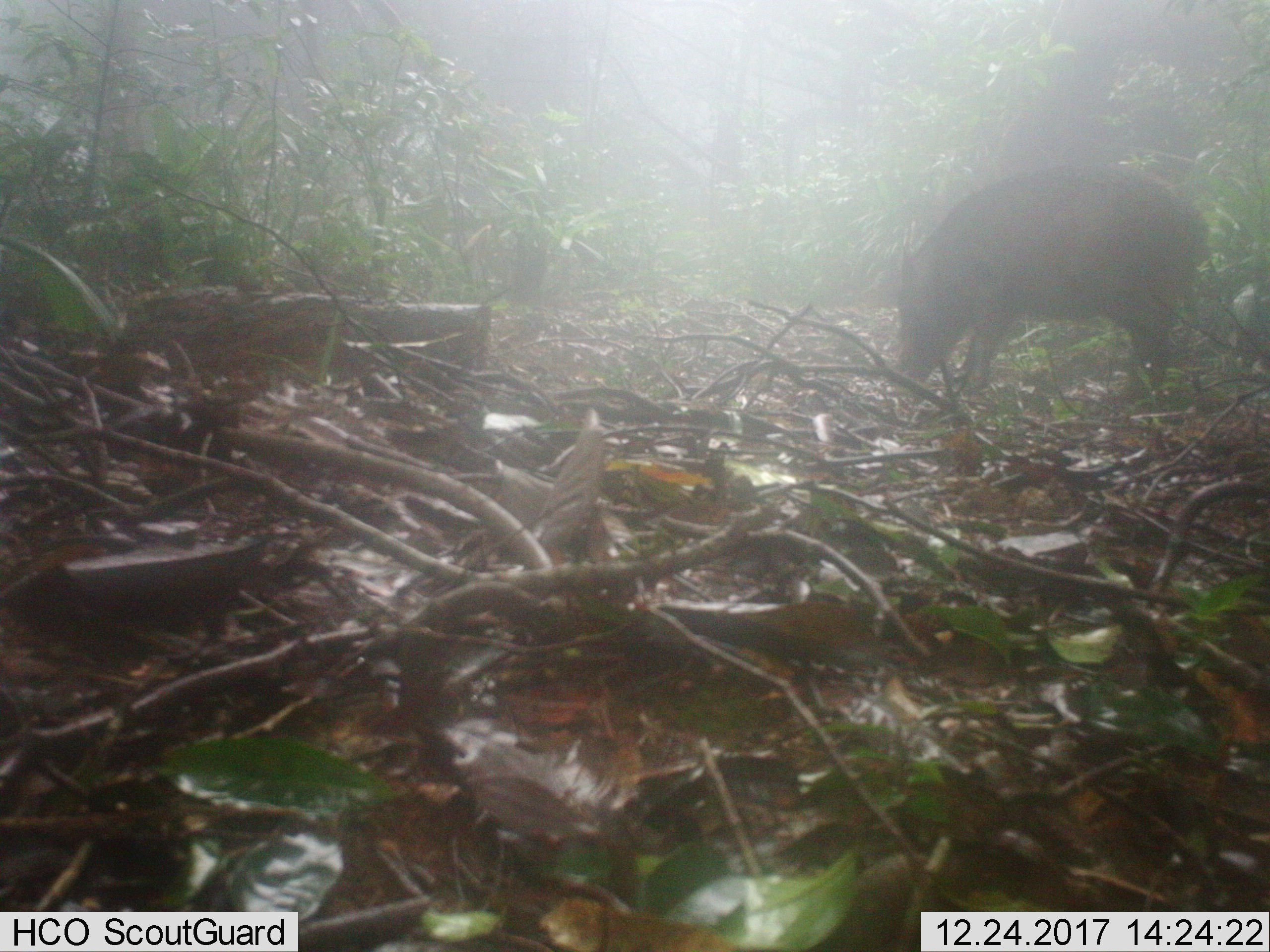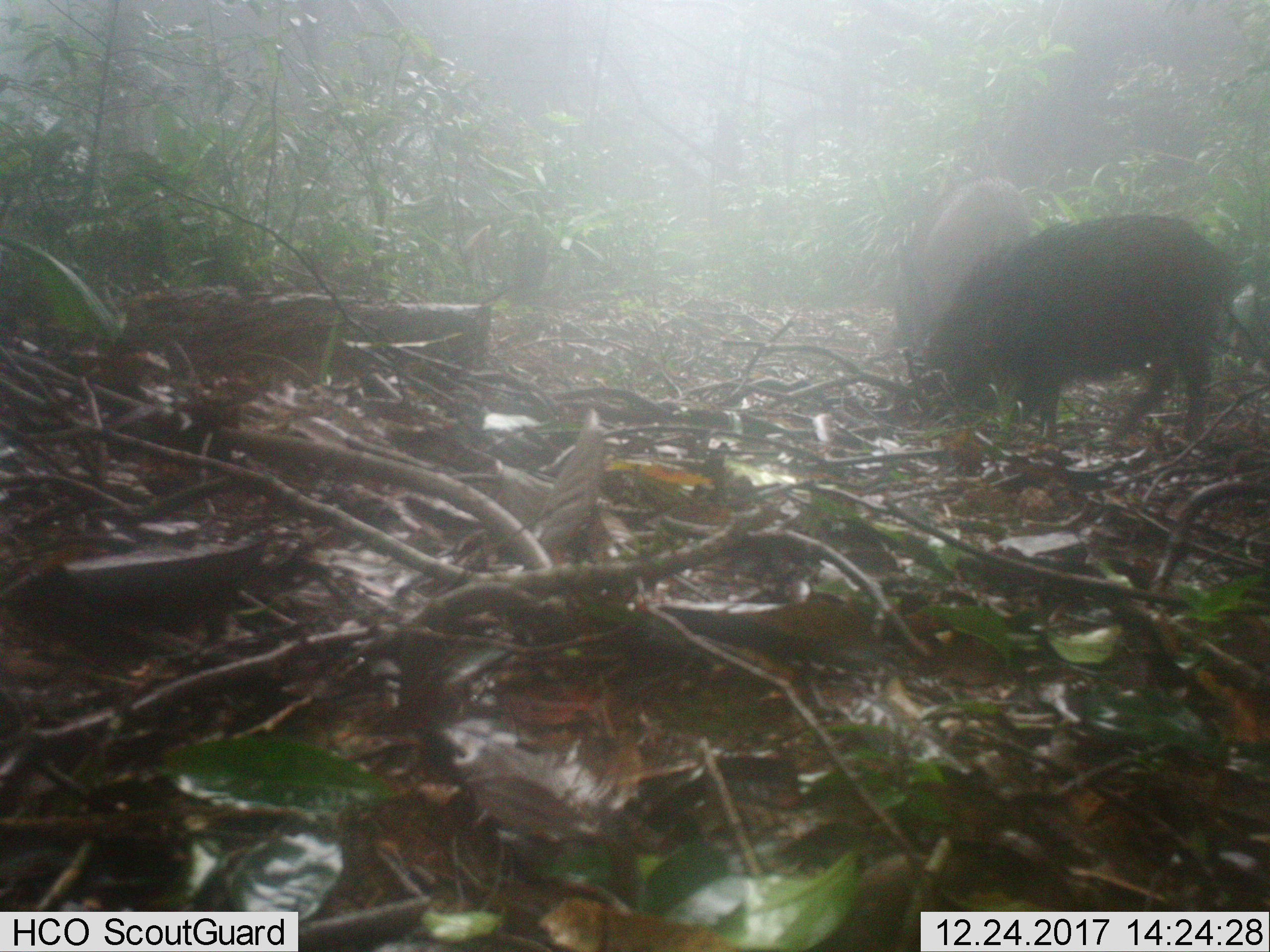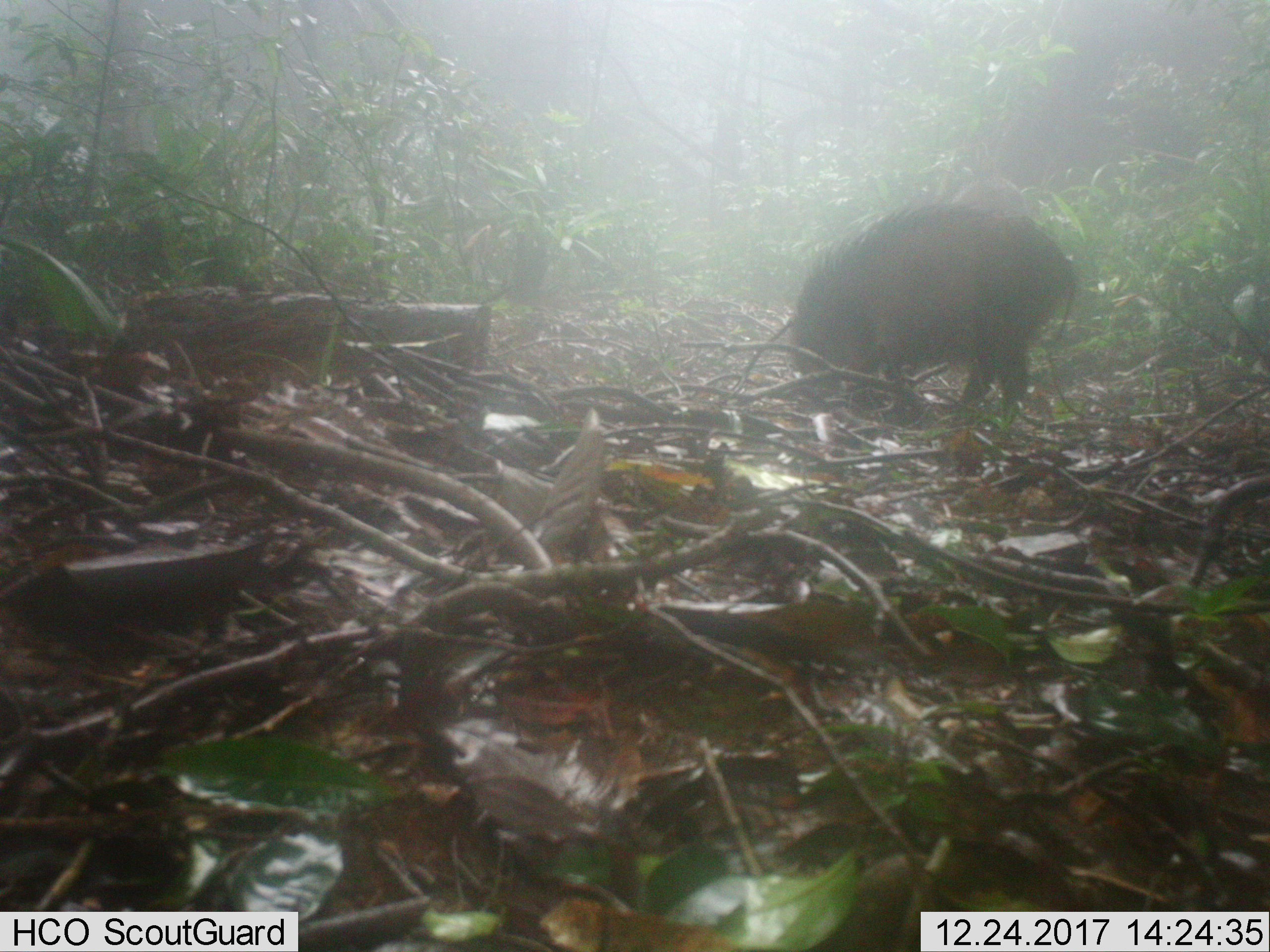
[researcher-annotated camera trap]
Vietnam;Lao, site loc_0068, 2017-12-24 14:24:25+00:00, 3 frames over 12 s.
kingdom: Animalia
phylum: Chordata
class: Mammalia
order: Primates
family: Cercopithecidae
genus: Macaca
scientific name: Macaca arctoides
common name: stump-tailed macaque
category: stump tailed macaque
Stump tailed macaque (stump-tailed macaque) (Macaca arctoides). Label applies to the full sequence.